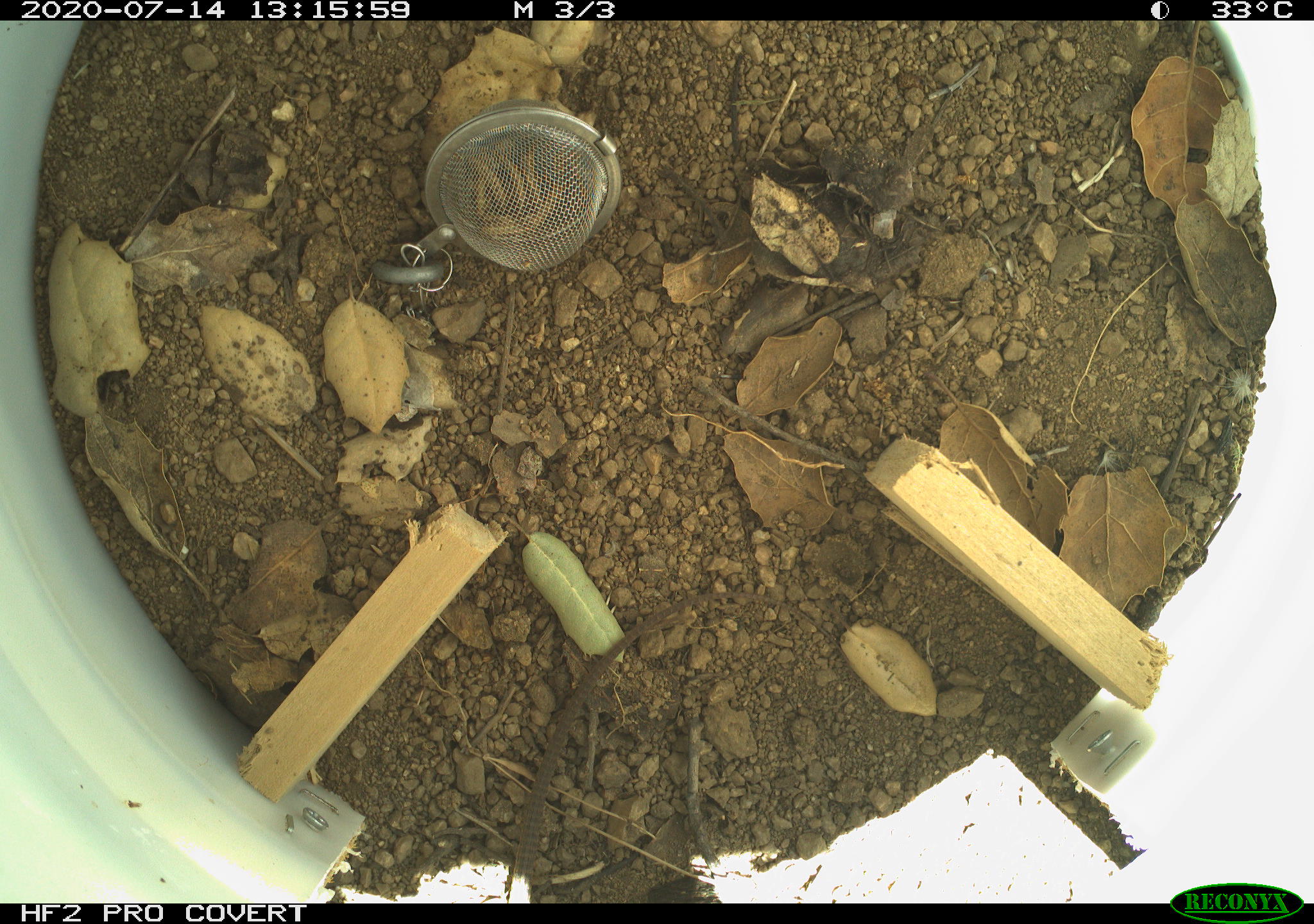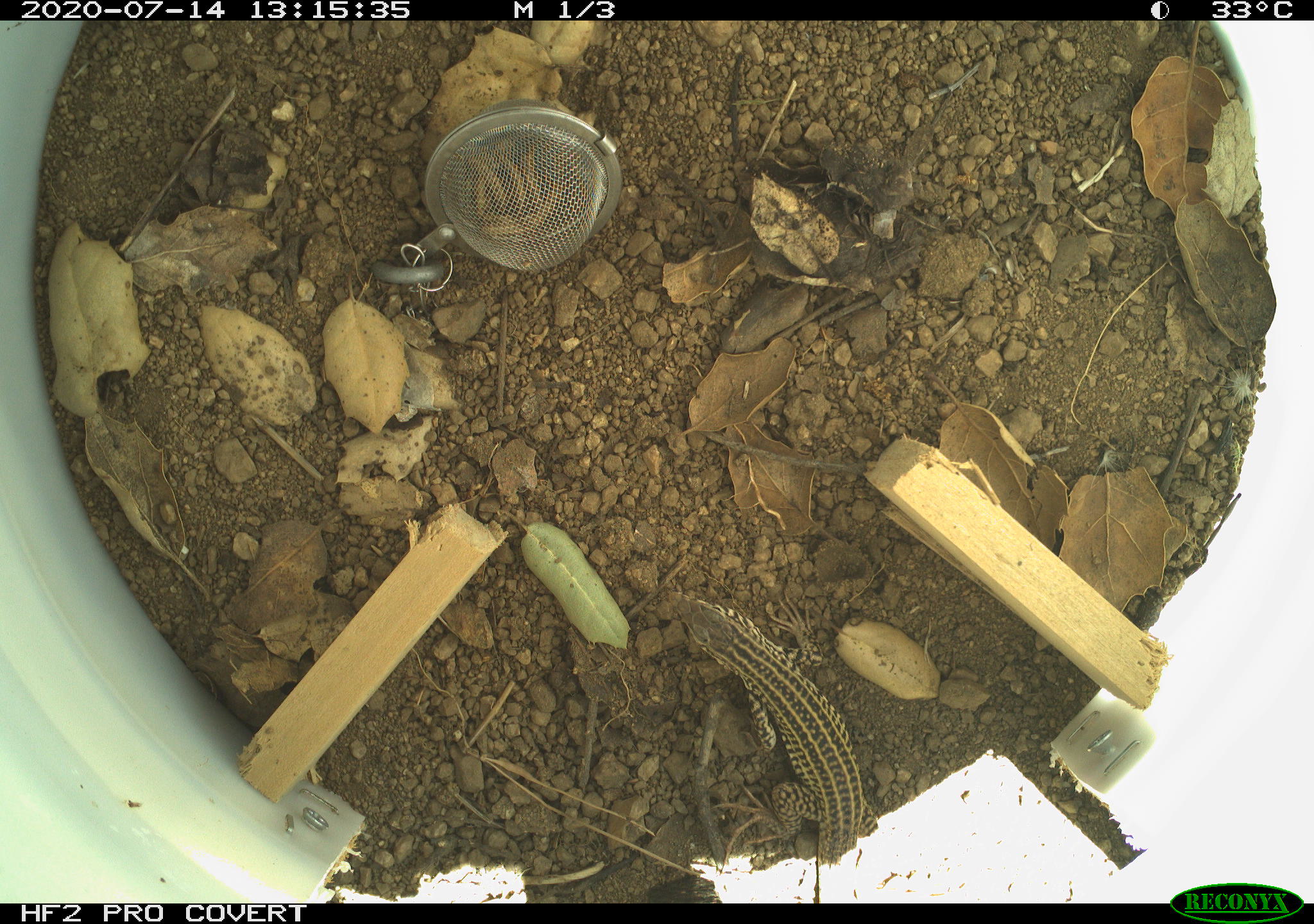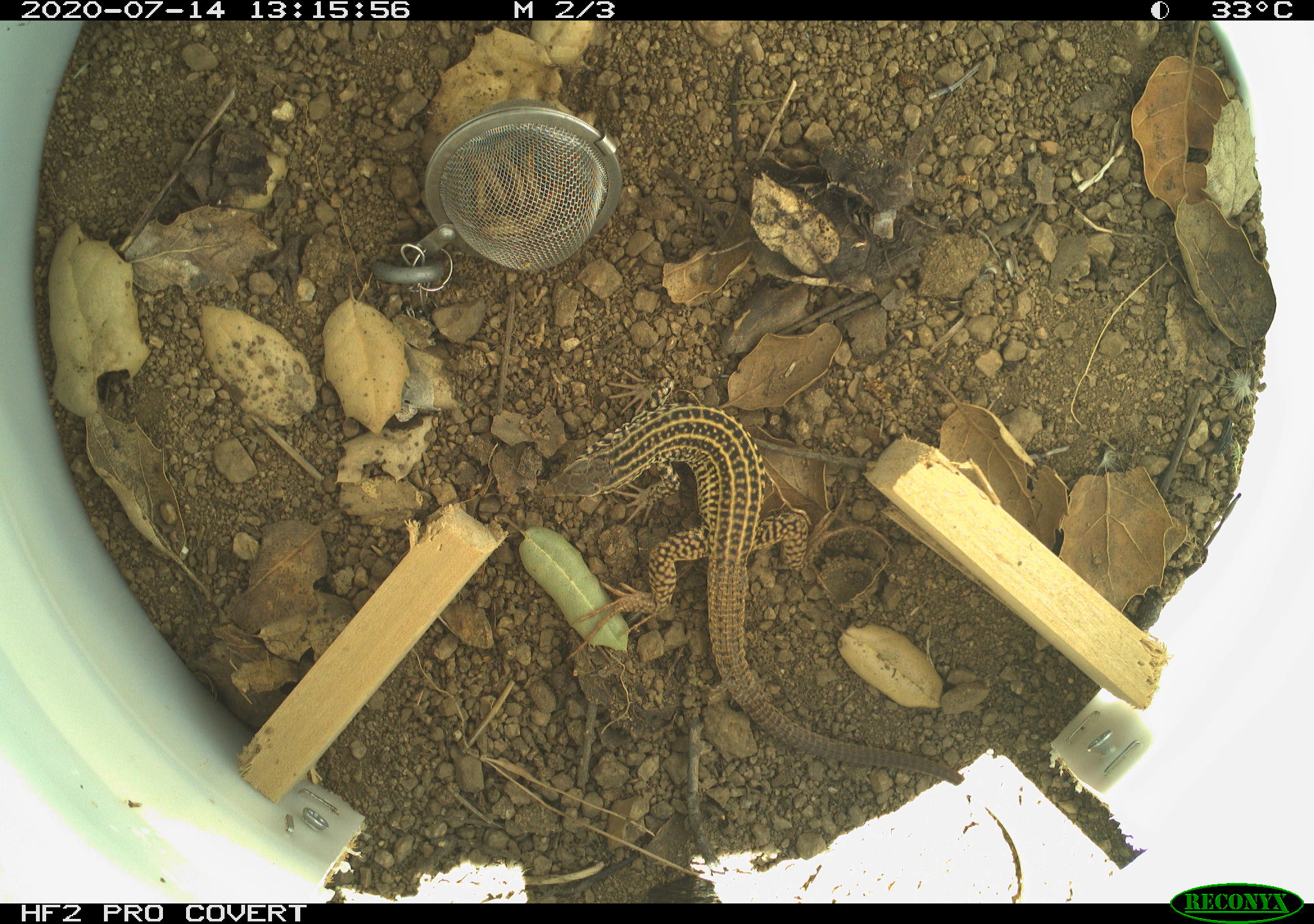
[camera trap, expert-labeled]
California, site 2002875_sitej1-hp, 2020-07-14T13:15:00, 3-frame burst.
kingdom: Animalia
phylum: Chordata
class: Reptilia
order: Squamata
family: Teiidae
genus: Aspidoscelis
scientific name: Aspidoscelis tigris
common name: western whiptail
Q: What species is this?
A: Western whiptail (Aspidoscelis tigris).